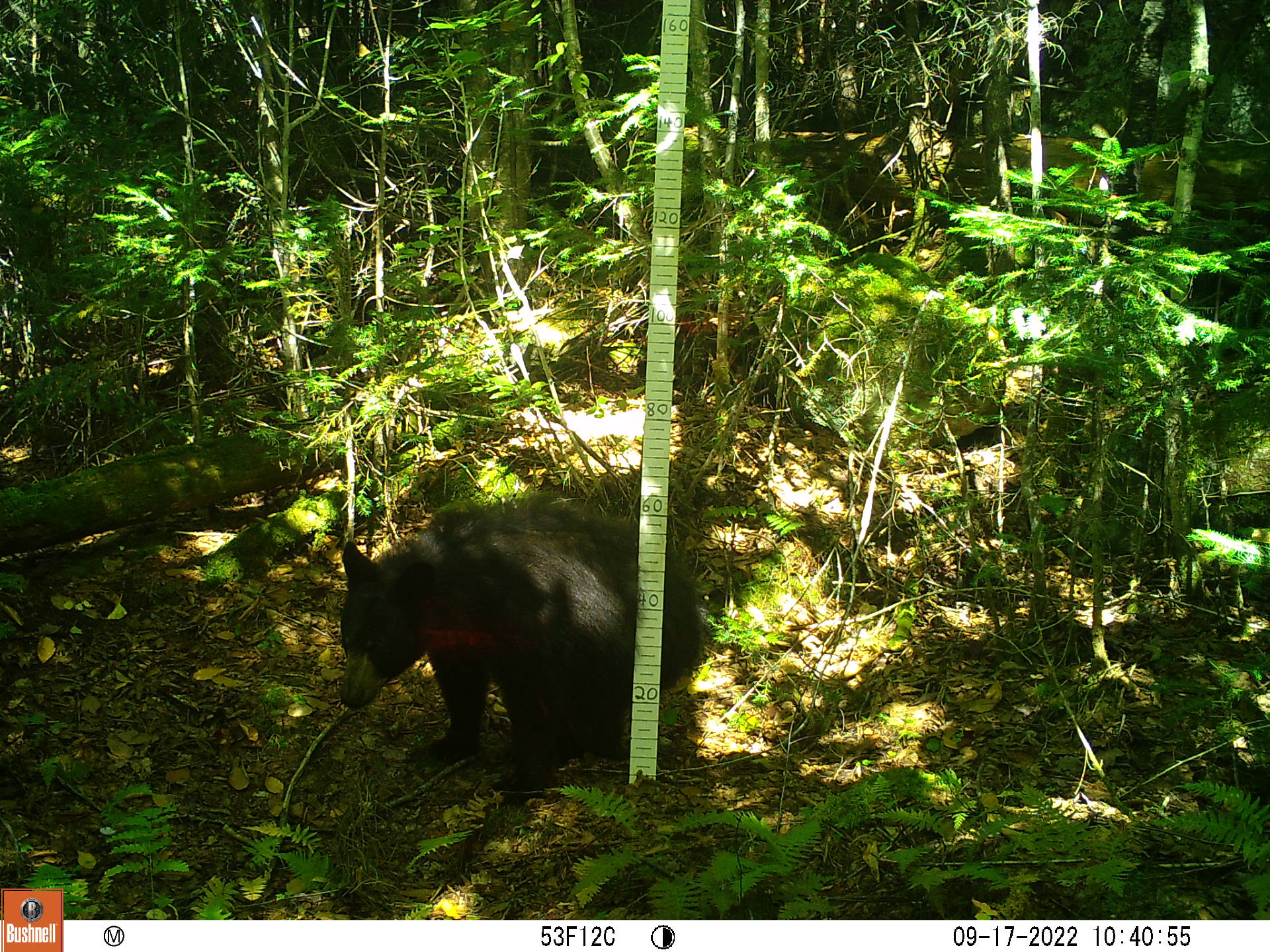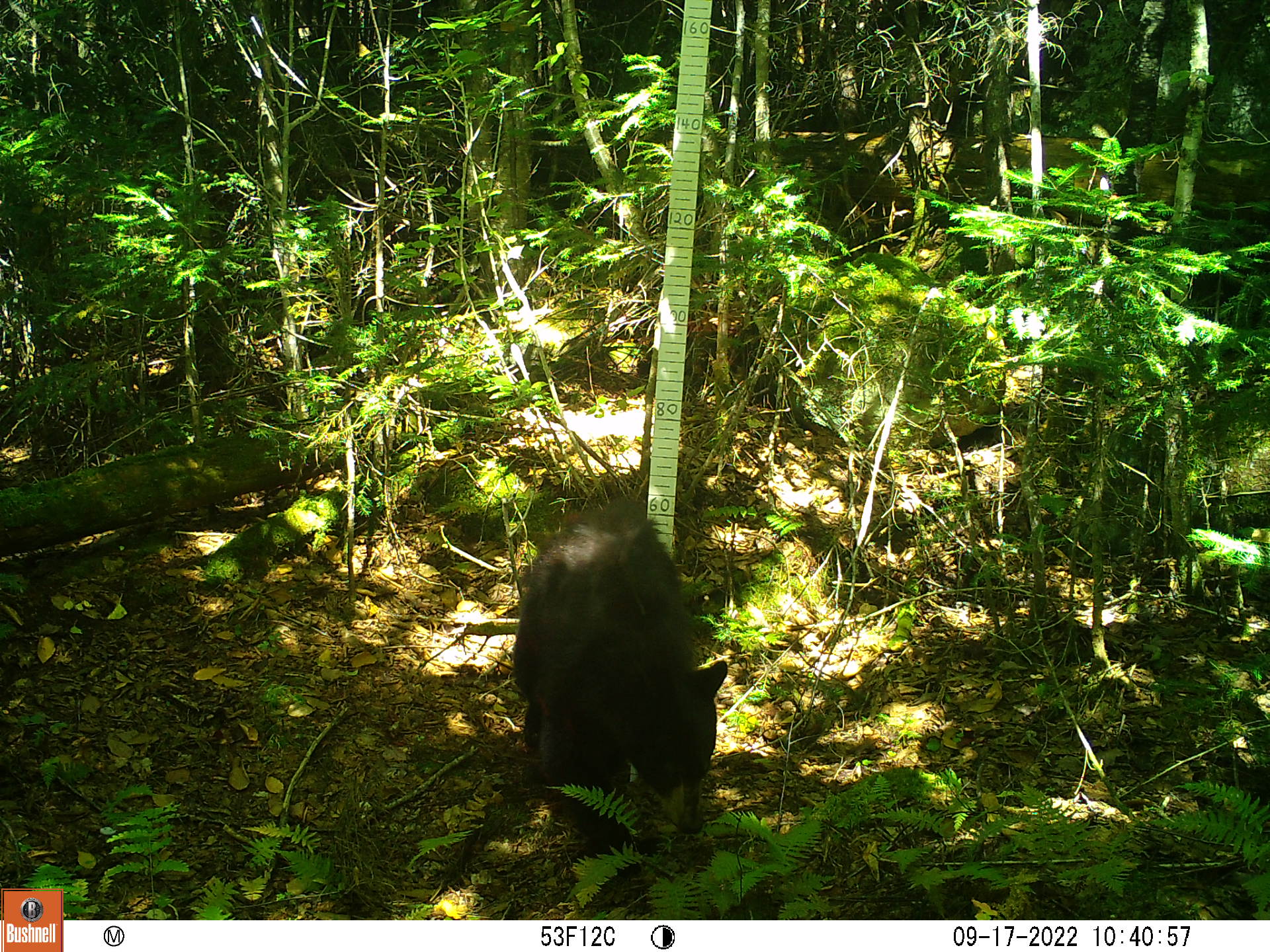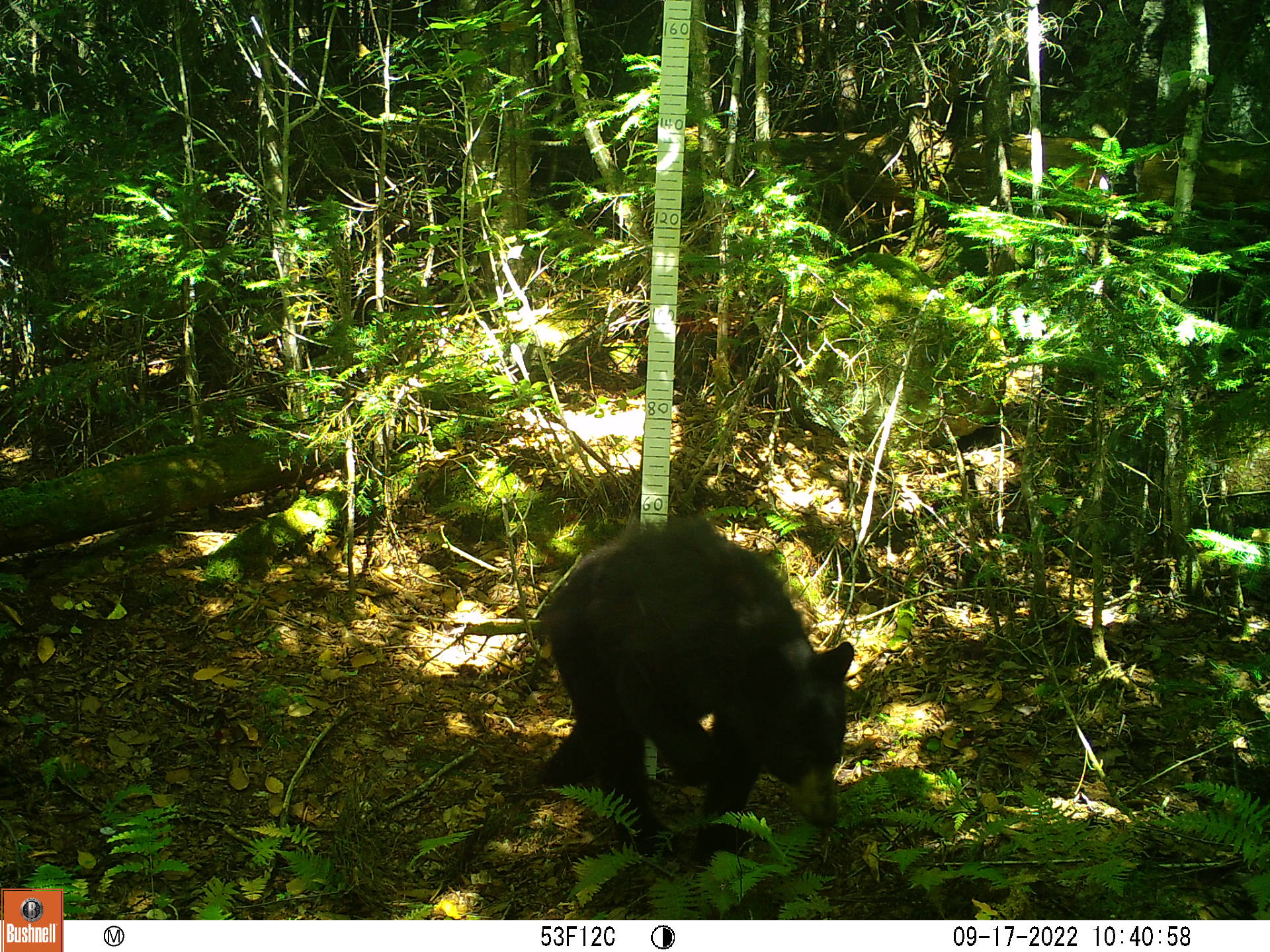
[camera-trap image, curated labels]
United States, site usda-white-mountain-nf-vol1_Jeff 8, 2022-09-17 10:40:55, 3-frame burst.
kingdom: Animalia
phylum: Chordata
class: Mammalia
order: Carnivora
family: Ursidae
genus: Ursus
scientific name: Ursus americanus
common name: black bear